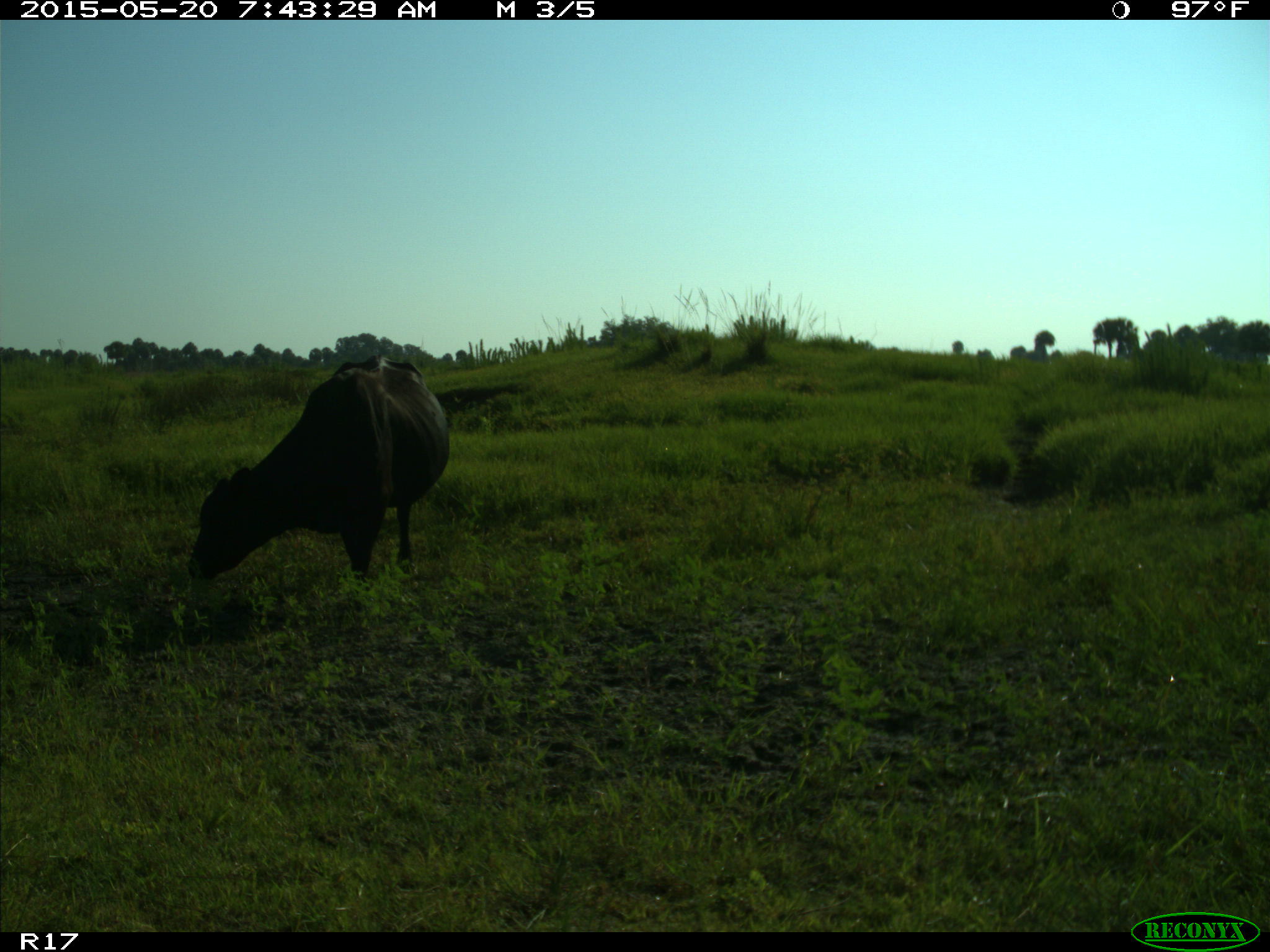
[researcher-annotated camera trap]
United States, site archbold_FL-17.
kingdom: Animalia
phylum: Chordata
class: Mammalia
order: Artiodactyla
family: Bovidae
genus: Bos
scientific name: Bos taurus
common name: domestic cow